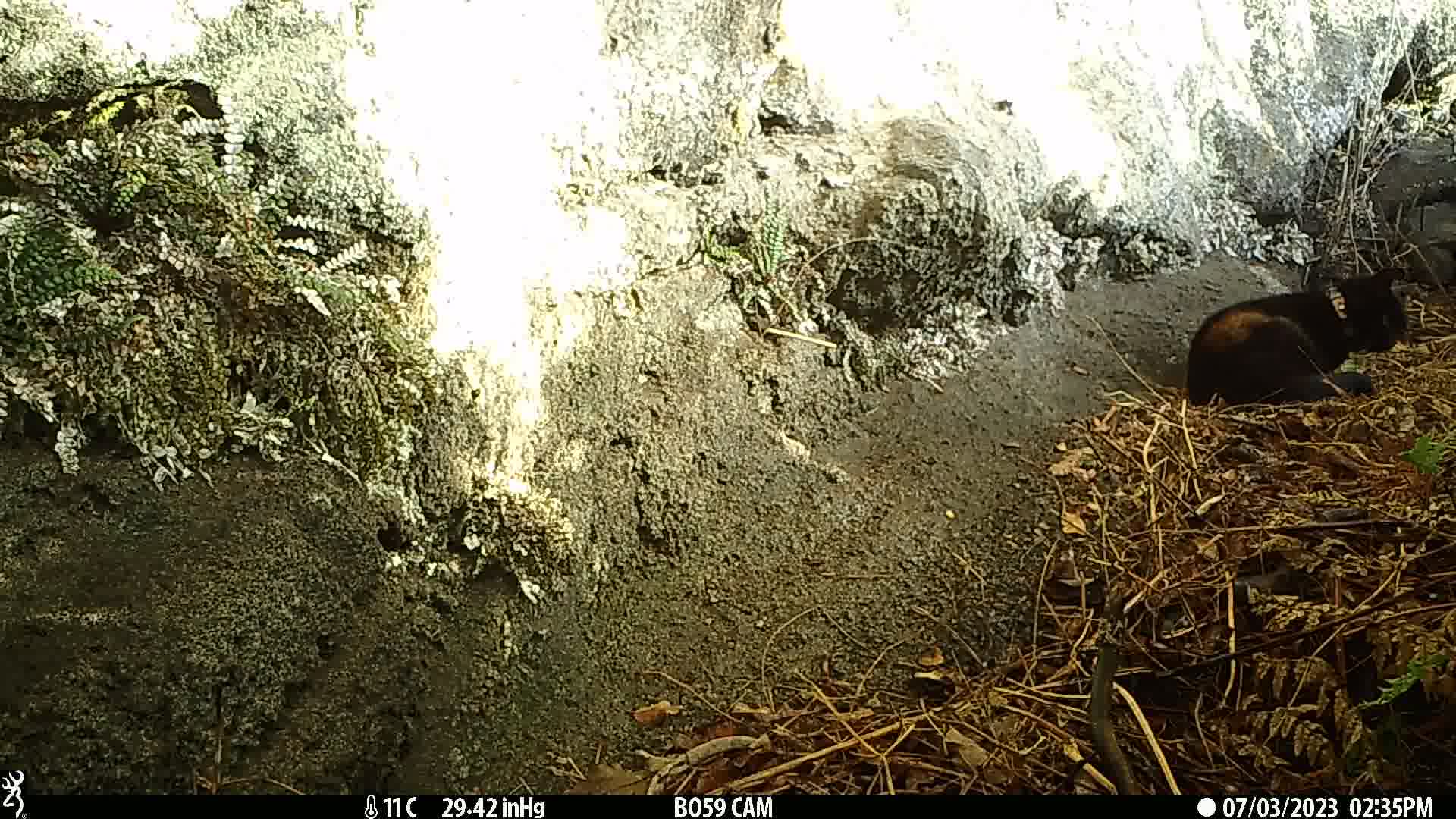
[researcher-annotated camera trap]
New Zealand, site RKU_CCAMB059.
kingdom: Animalia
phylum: Chordata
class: Mammalia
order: Carnivora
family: Felidae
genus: Felis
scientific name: Felis catus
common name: domestic cat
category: cat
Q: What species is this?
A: Cat (domestic cat) (Felis catus).